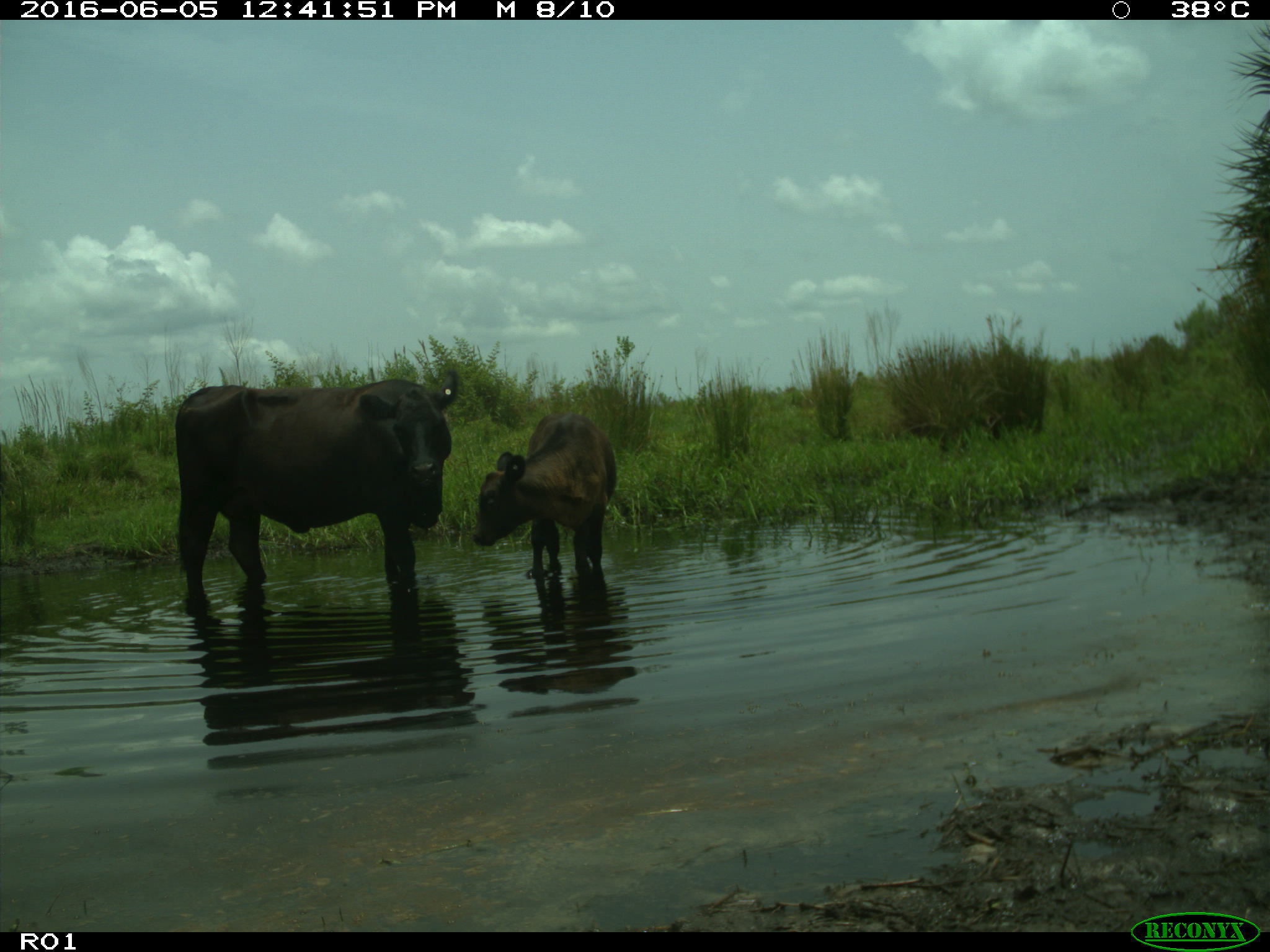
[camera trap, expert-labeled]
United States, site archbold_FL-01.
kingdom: Animalia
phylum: Chordata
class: Mammalia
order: Artiodactyla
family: Bovidae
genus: Bos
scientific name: Bos taurus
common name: domestic cow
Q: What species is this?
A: Bos taurus (domestic cow).